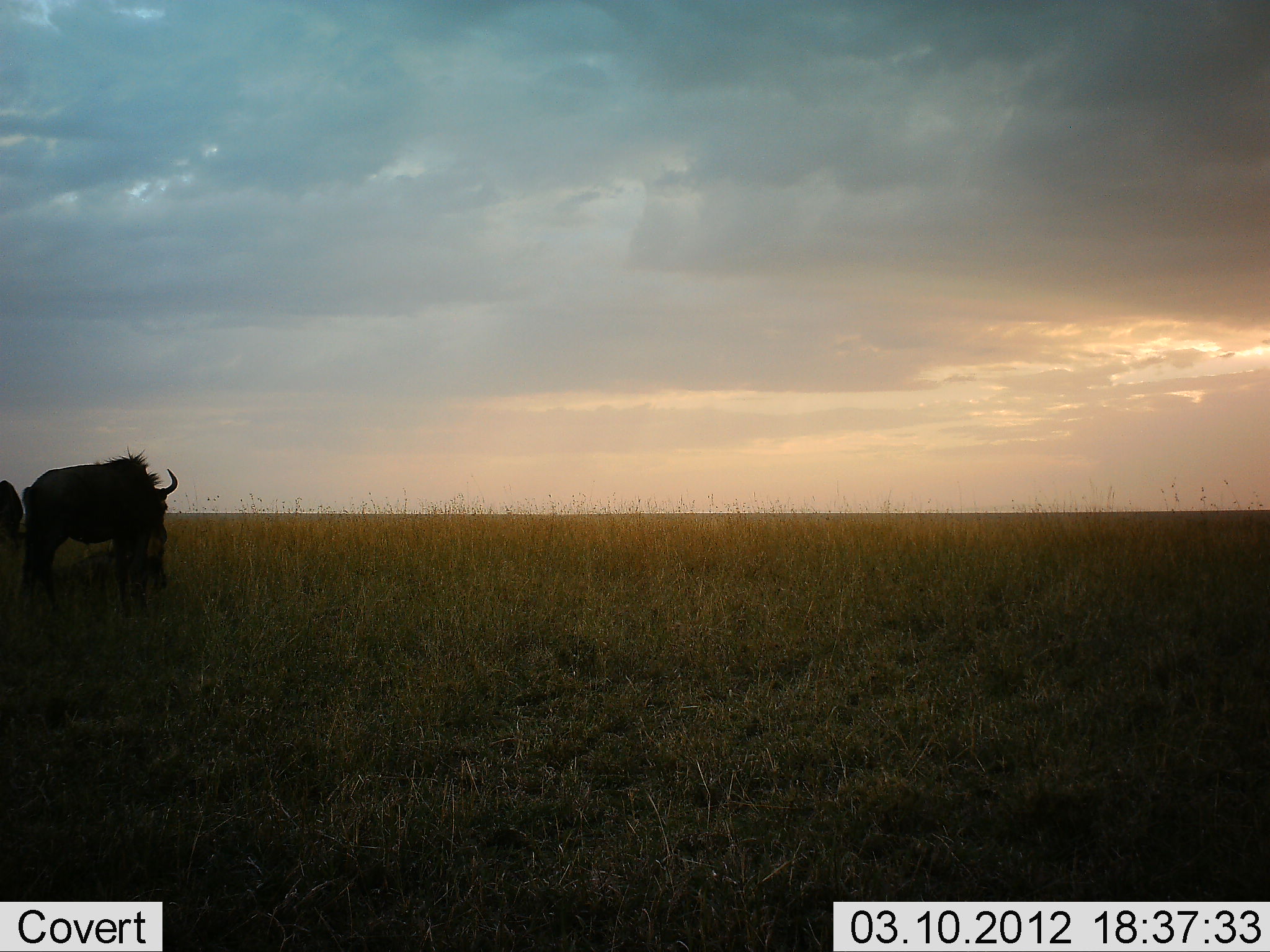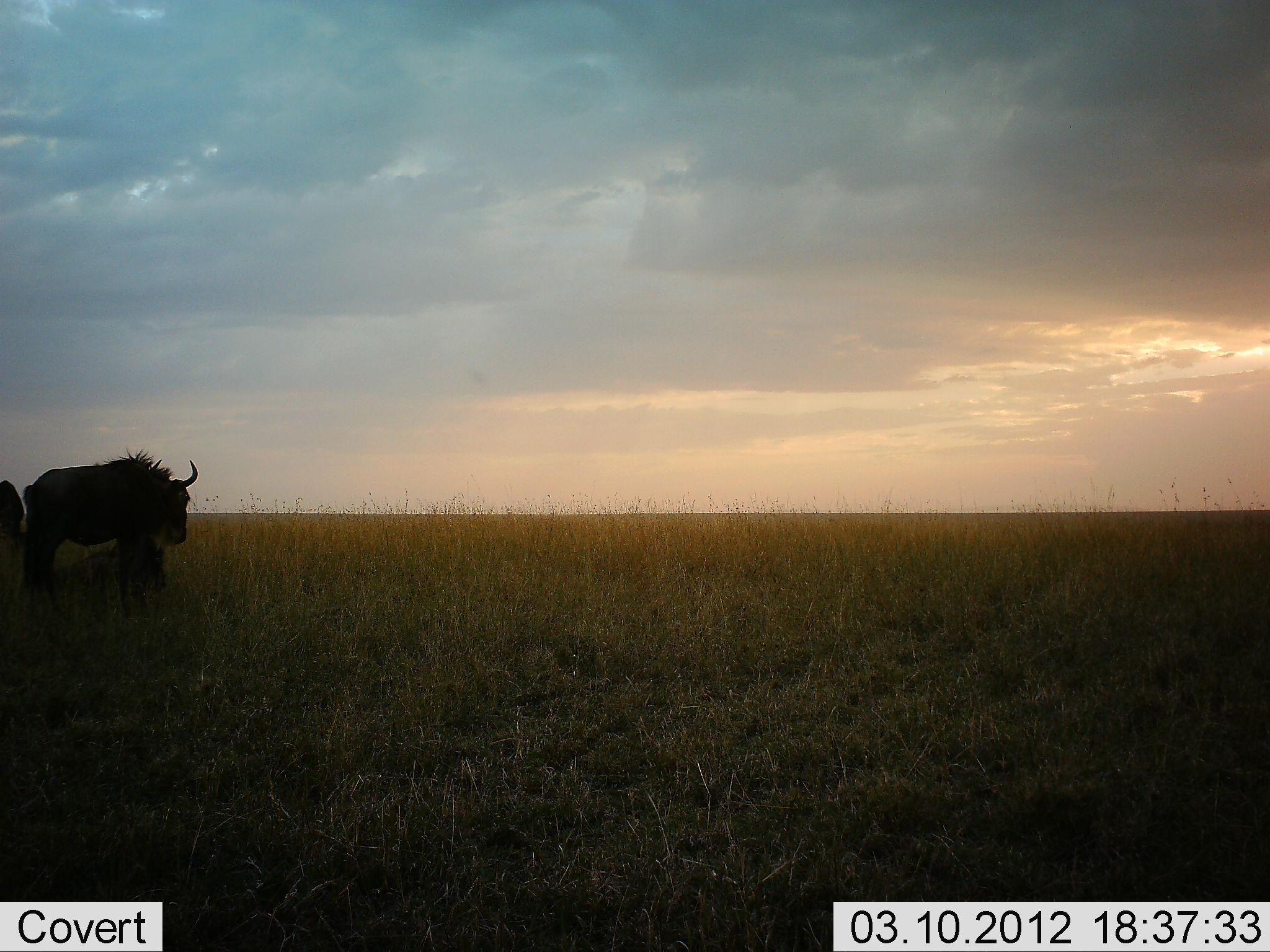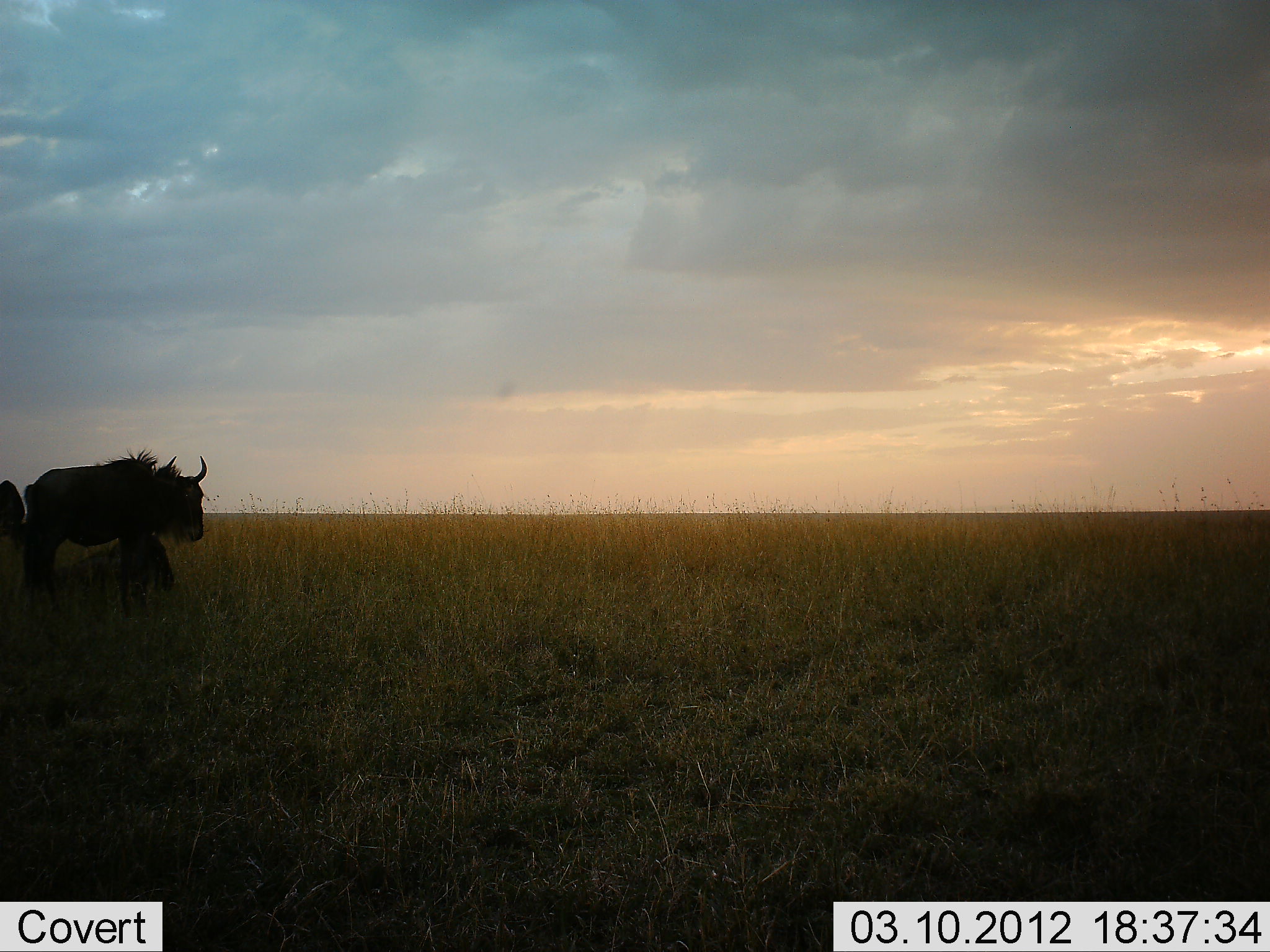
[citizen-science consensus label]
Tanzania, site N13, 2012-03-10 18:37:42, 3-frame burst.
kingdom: Animalia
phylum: Chordata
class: Mammalia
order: Artiodactyla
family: Bovidae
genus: Connochaetes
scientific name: Connochaetes taurinus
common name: blue wildebeest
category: wildebeest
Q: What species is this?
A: Wildebeest (blue wildebeest) (Connochaetes taurinus).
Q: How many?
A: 2.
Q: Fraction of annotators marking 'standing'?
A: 79%.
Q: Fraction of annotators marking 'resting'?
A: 43%.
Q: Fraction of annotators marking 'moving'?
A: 21%.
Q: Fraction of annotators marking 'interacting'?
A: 0%.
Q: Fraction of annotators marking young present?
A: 0%.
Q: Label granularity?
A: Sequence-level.